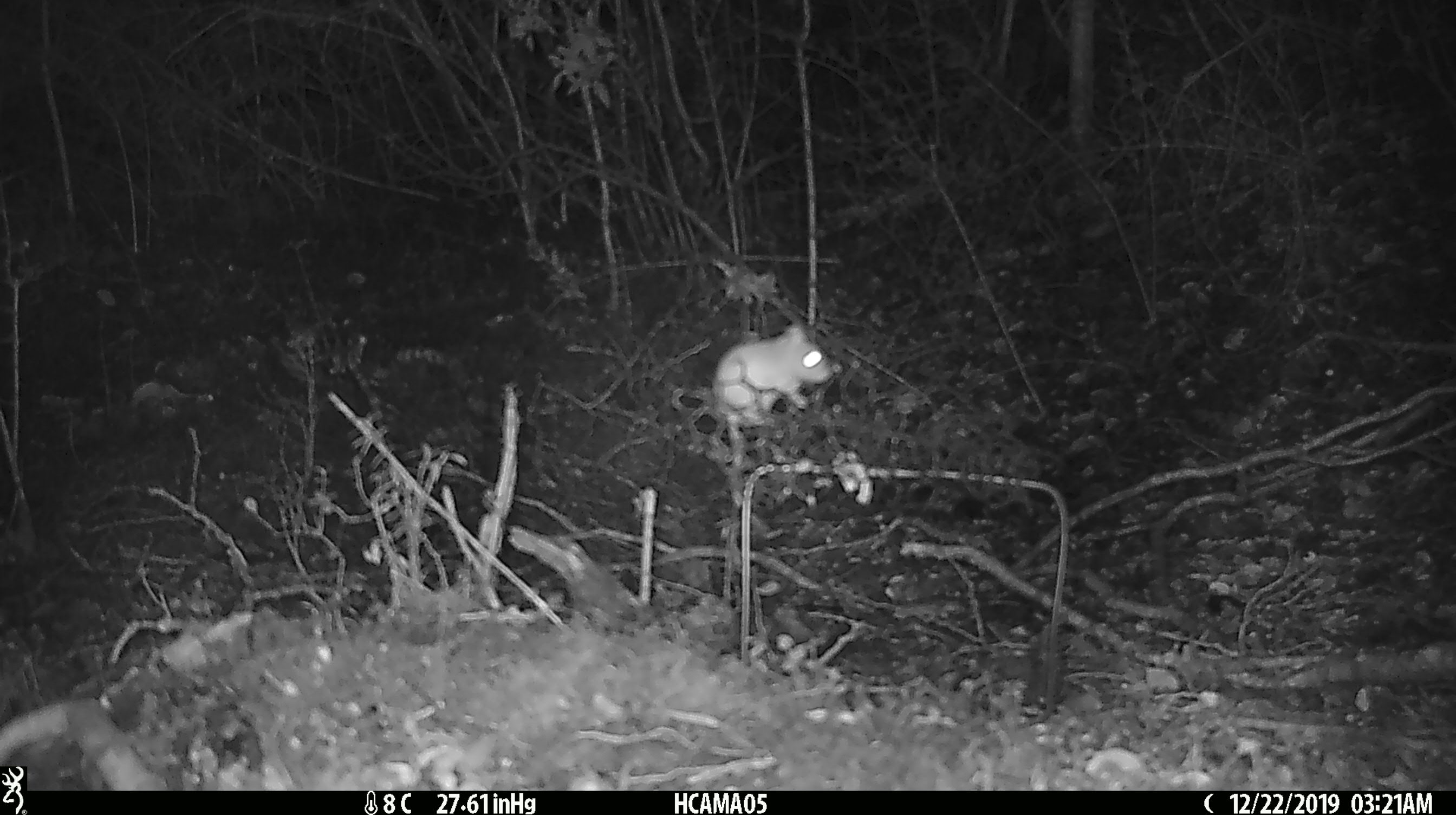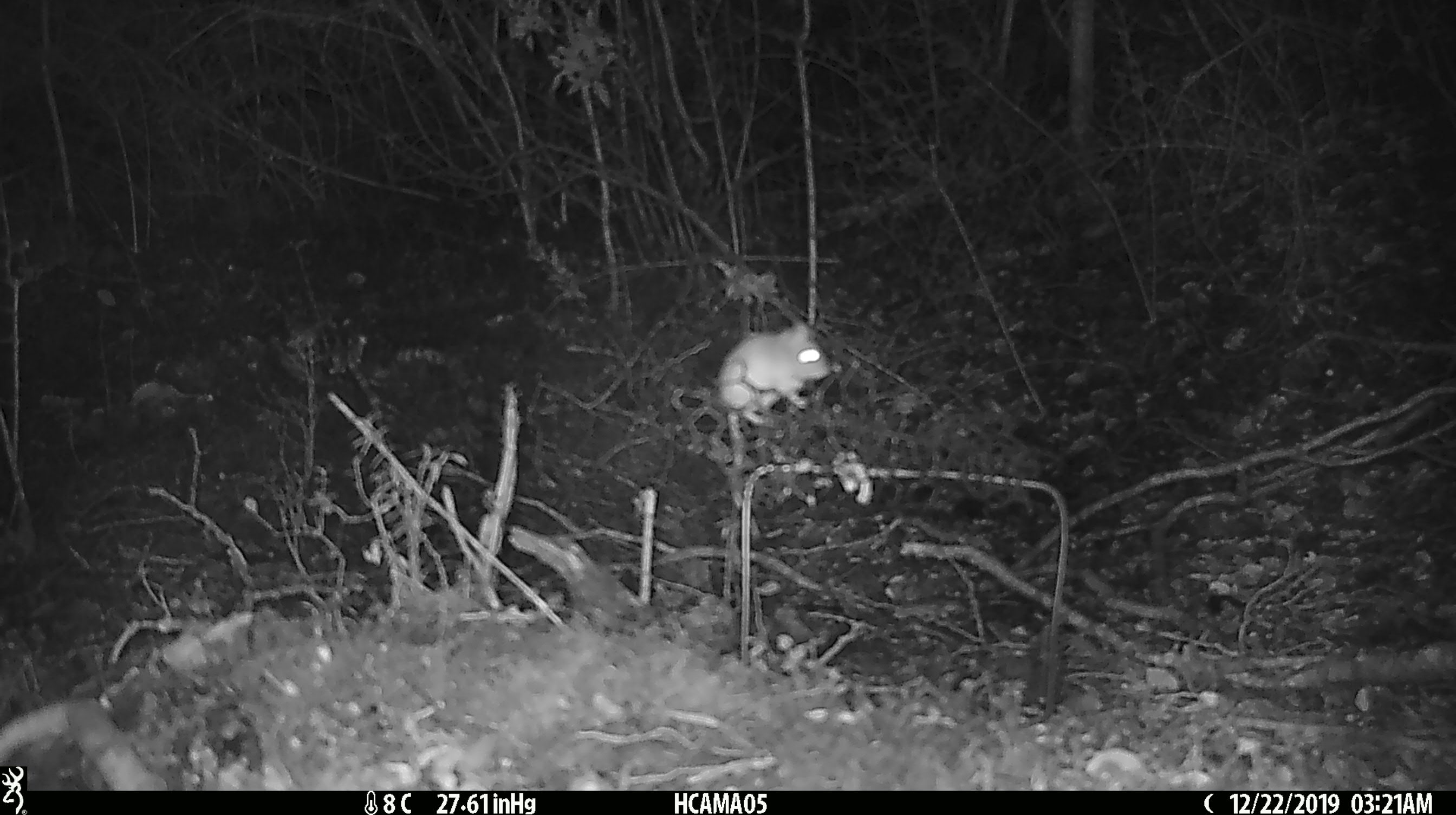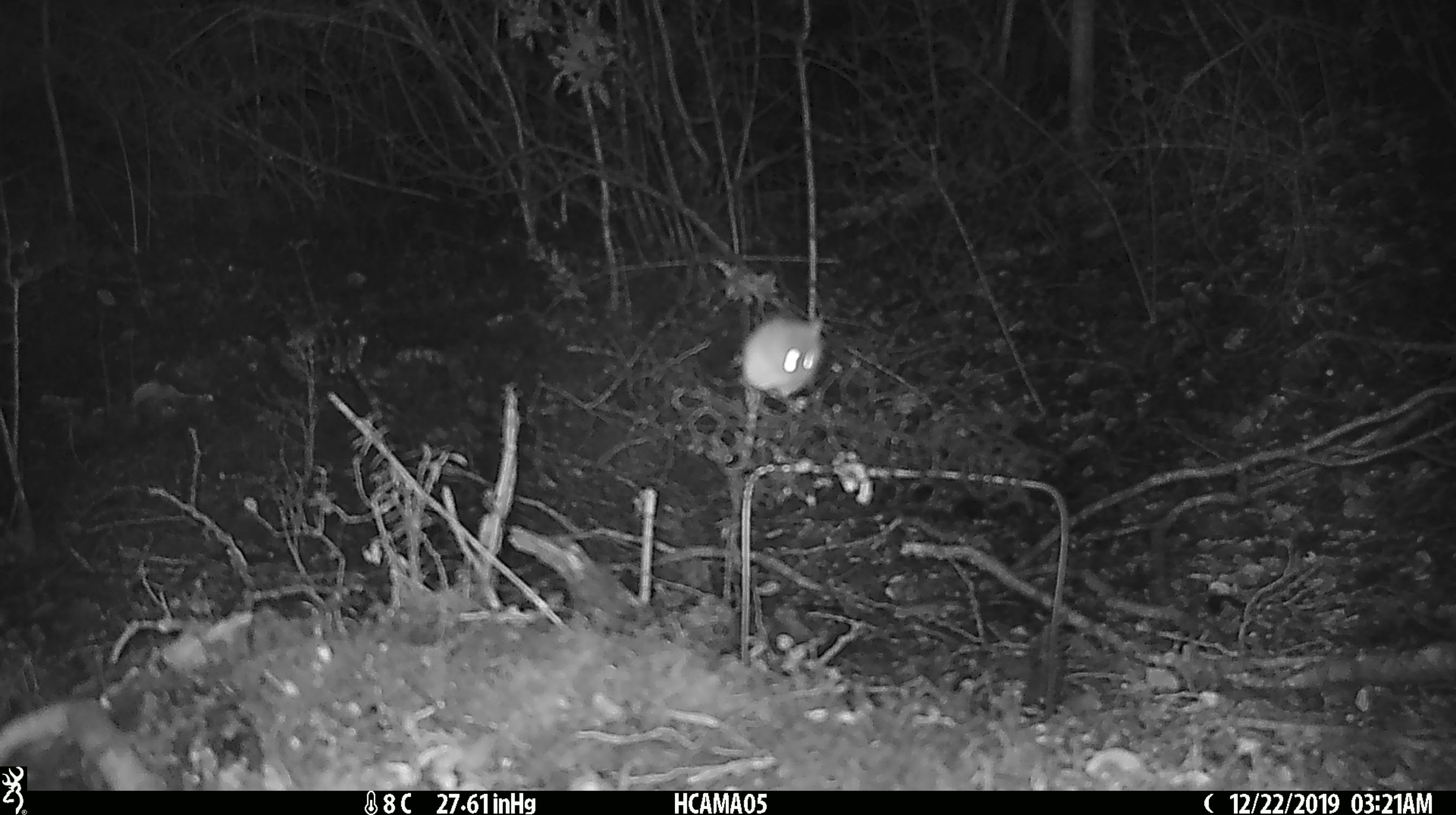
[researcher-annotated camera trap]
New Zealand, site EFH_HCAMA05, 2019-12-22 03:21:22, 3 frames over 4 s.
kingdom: Animalia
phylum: Chordata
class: Mammalia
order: Rodentia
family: Muridae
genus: Mus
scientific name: Mus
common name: mouse